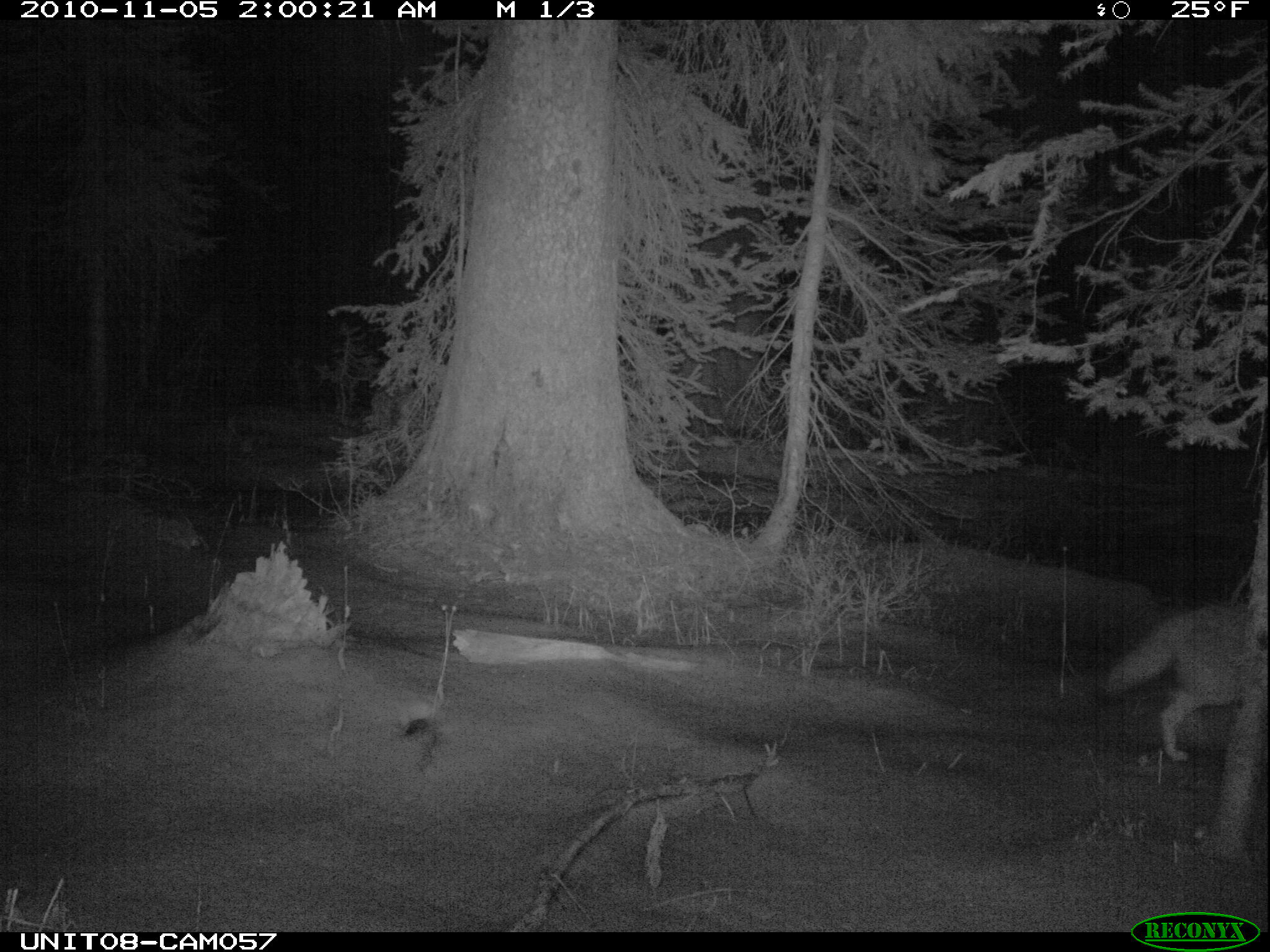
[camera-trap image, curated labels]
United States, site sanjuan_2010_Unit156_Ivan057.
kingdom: Animalia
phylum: Chordata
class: Mammalia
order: Carnivora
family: Canidae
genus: Canis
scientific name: Canis latrans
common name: coyote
Canis latrans (coyote).